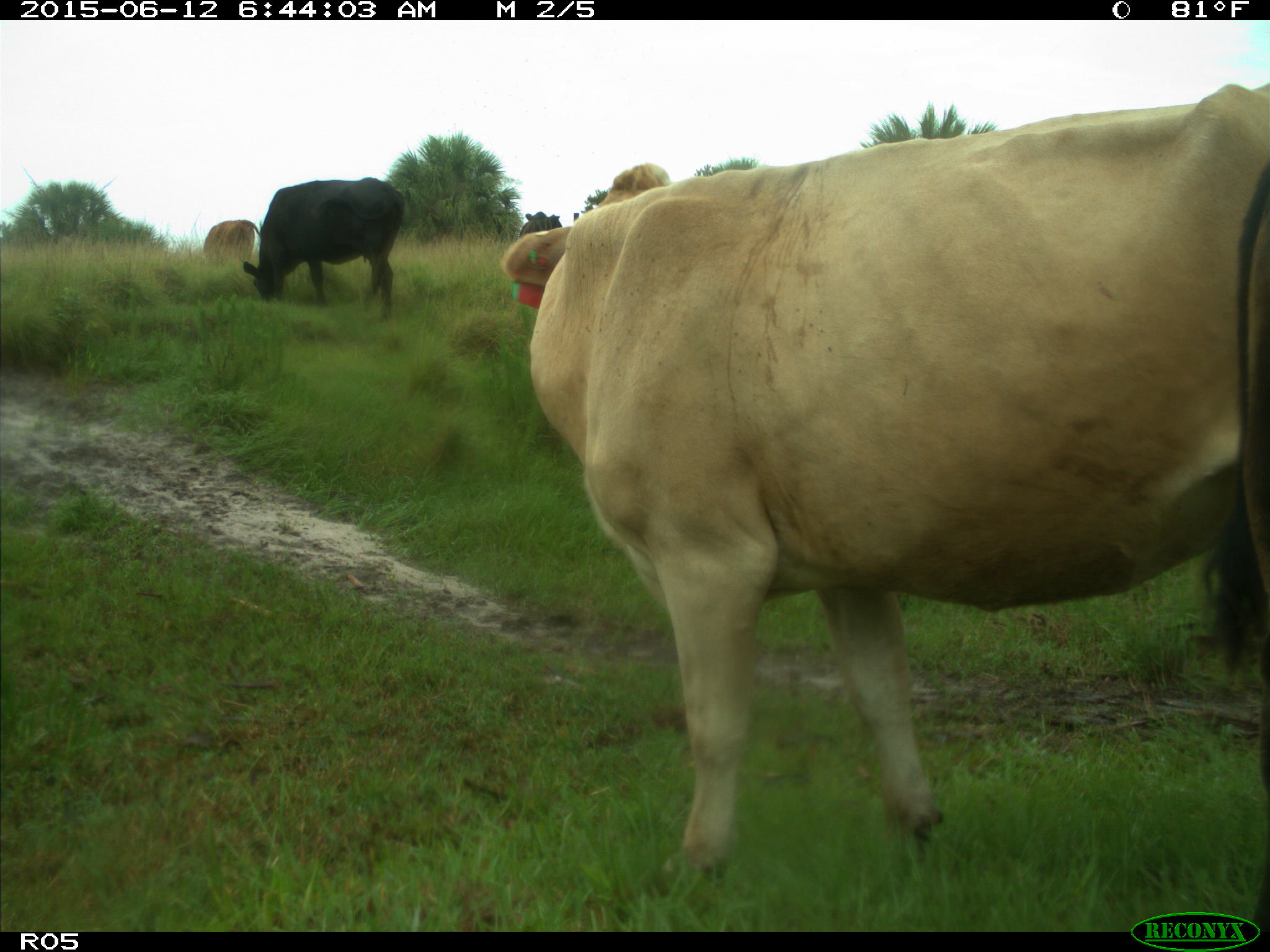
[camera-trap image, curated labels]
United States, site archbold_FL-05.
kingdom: Animalia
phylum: Chordata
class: Mammalia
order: Artiodactyla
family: Bovidae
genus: Bos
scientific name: Bos taurus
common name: domestic cow